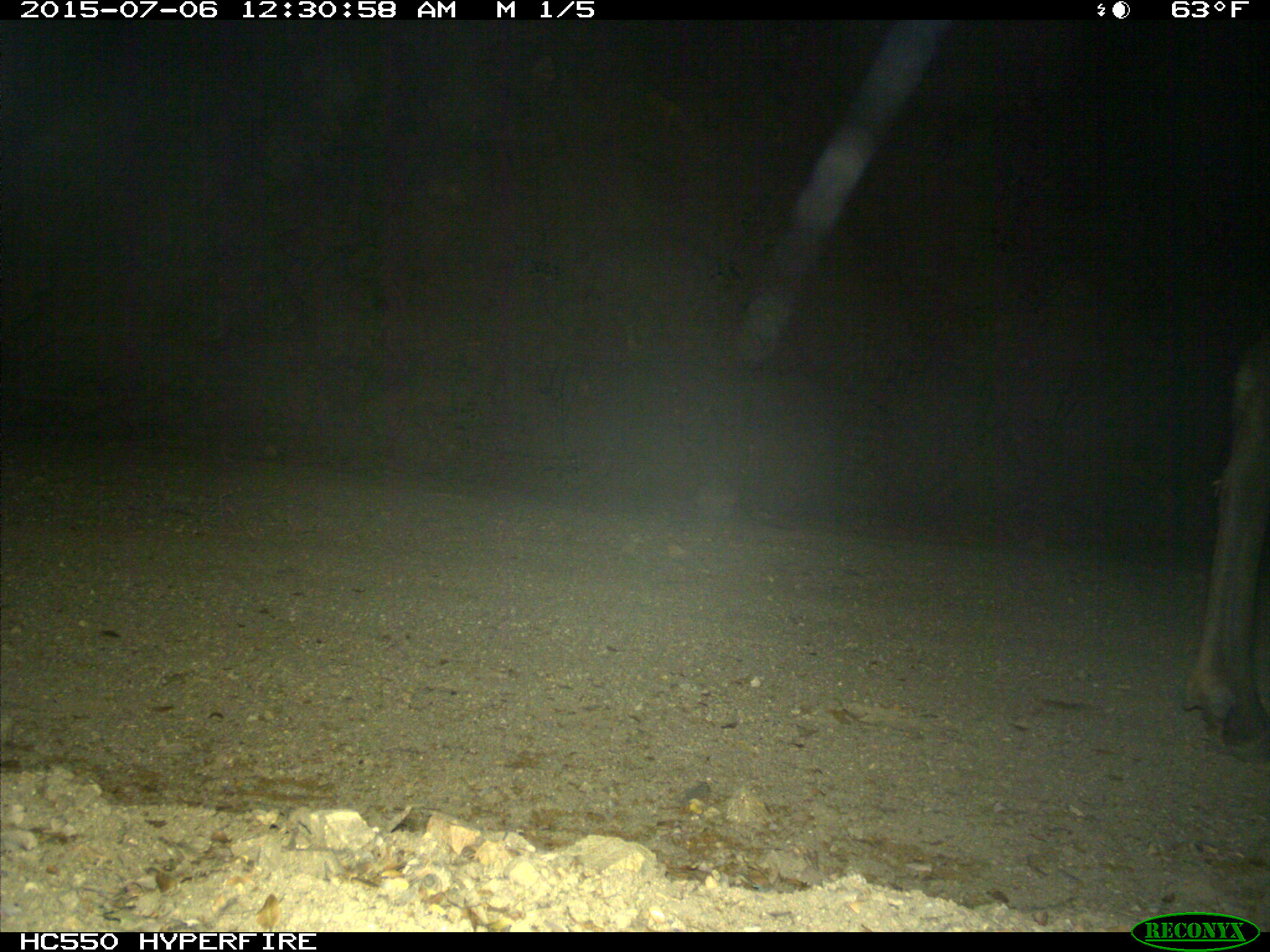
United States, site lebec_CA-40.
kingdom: Animalia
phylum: Chordata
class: Mammalia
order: Artiodactyla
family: Cervidae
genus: Cervus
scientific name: Cervus canadensis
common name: elk